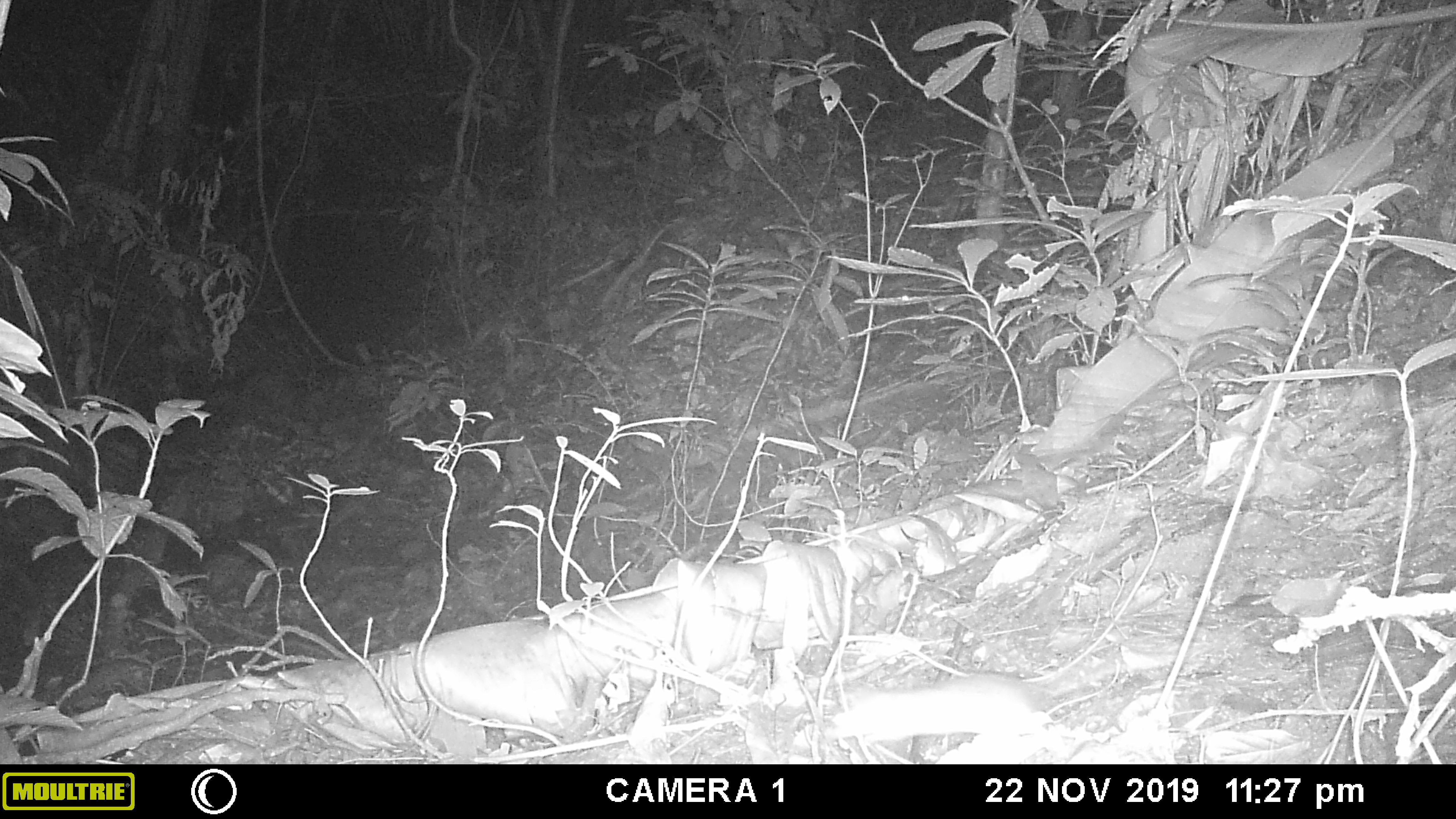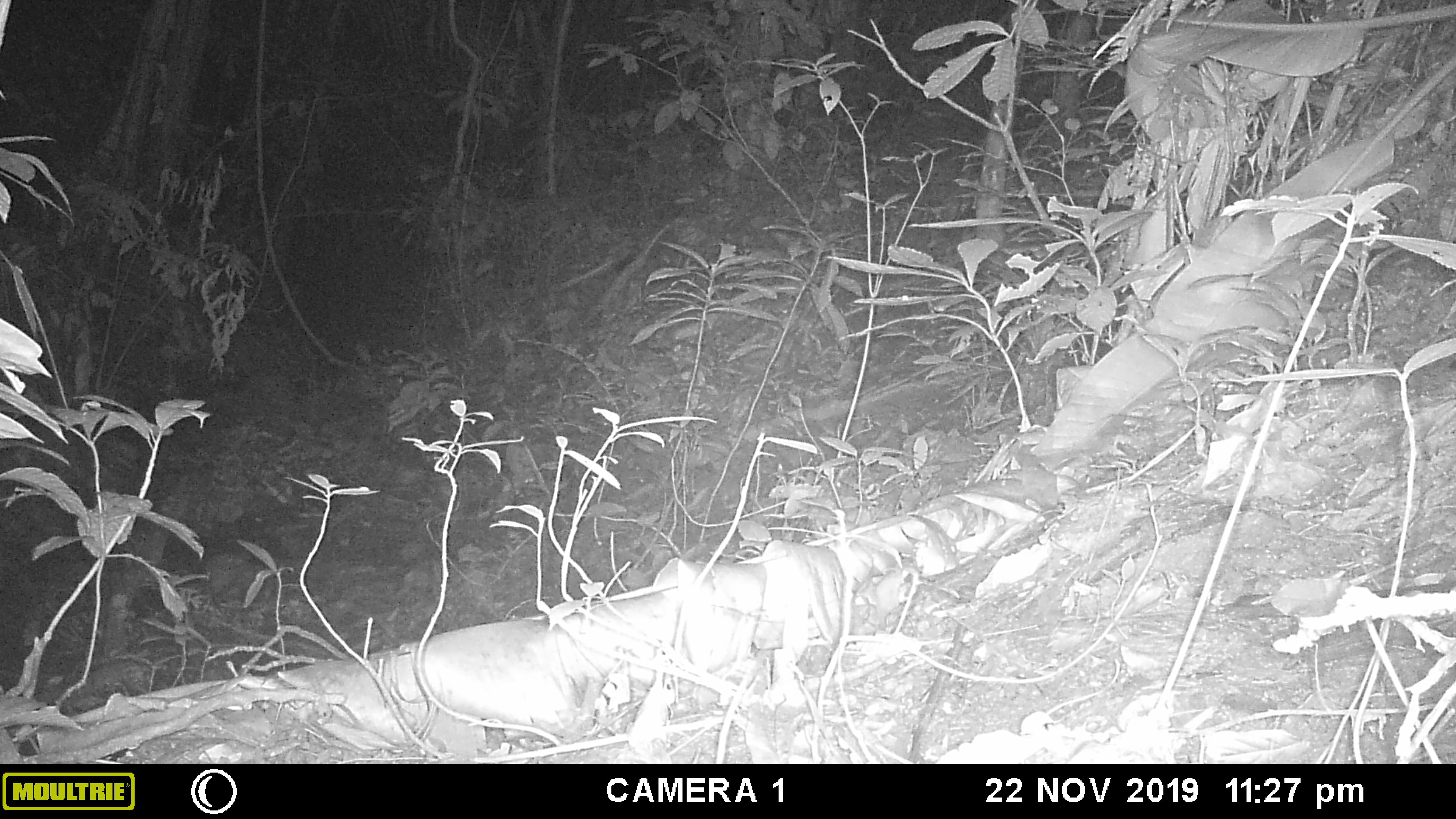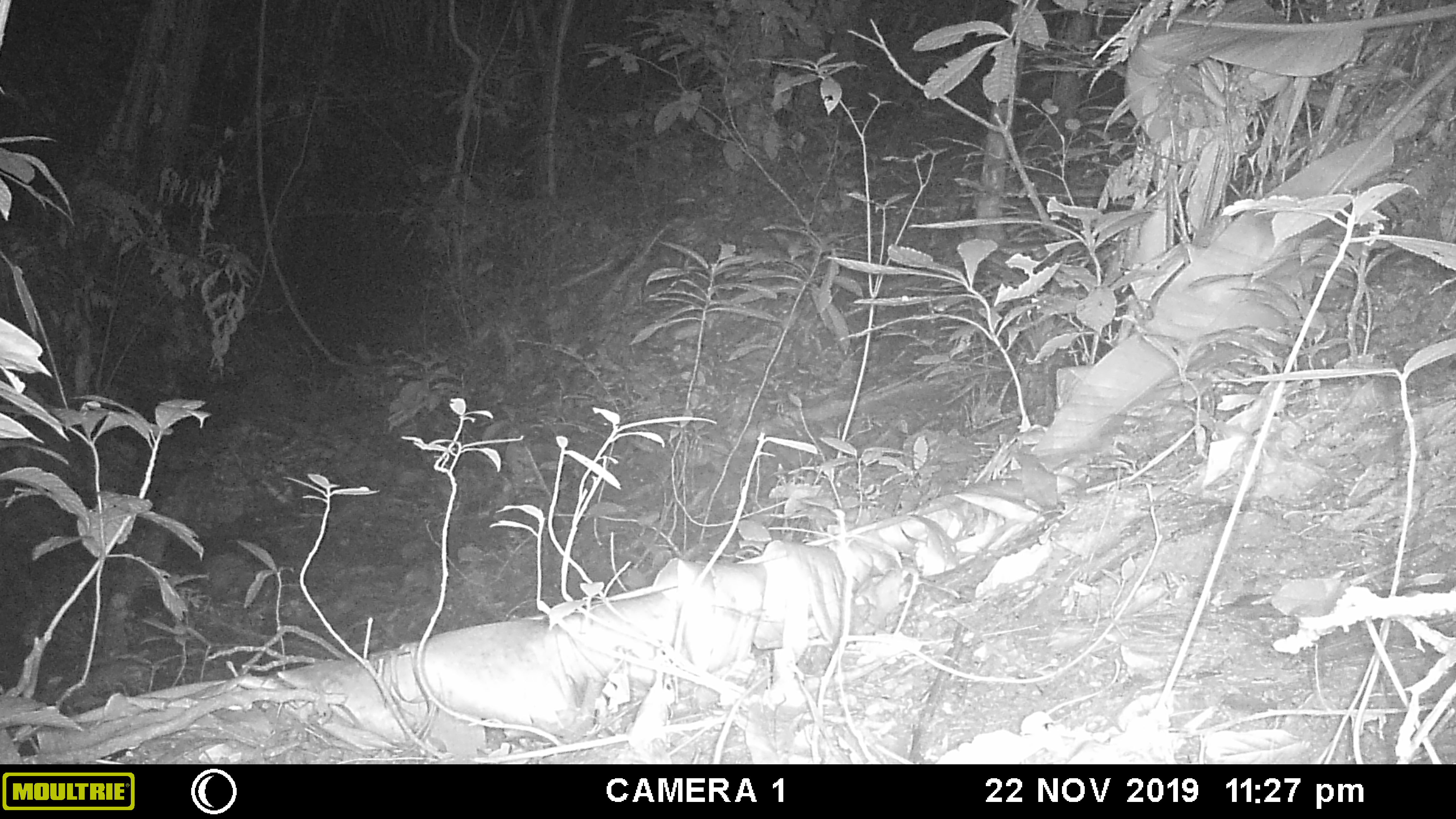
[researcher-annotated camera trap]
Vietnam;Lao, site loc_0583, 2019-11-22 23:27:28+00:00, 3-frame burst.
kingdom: Animalia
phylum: Chordata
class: Mammalia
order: Rodentia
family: Muridae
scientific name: Muridae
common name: old-world mice and rats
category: unidentified murid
Unidentified murid (old-world mice and rats) (Muridae). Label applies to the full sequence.